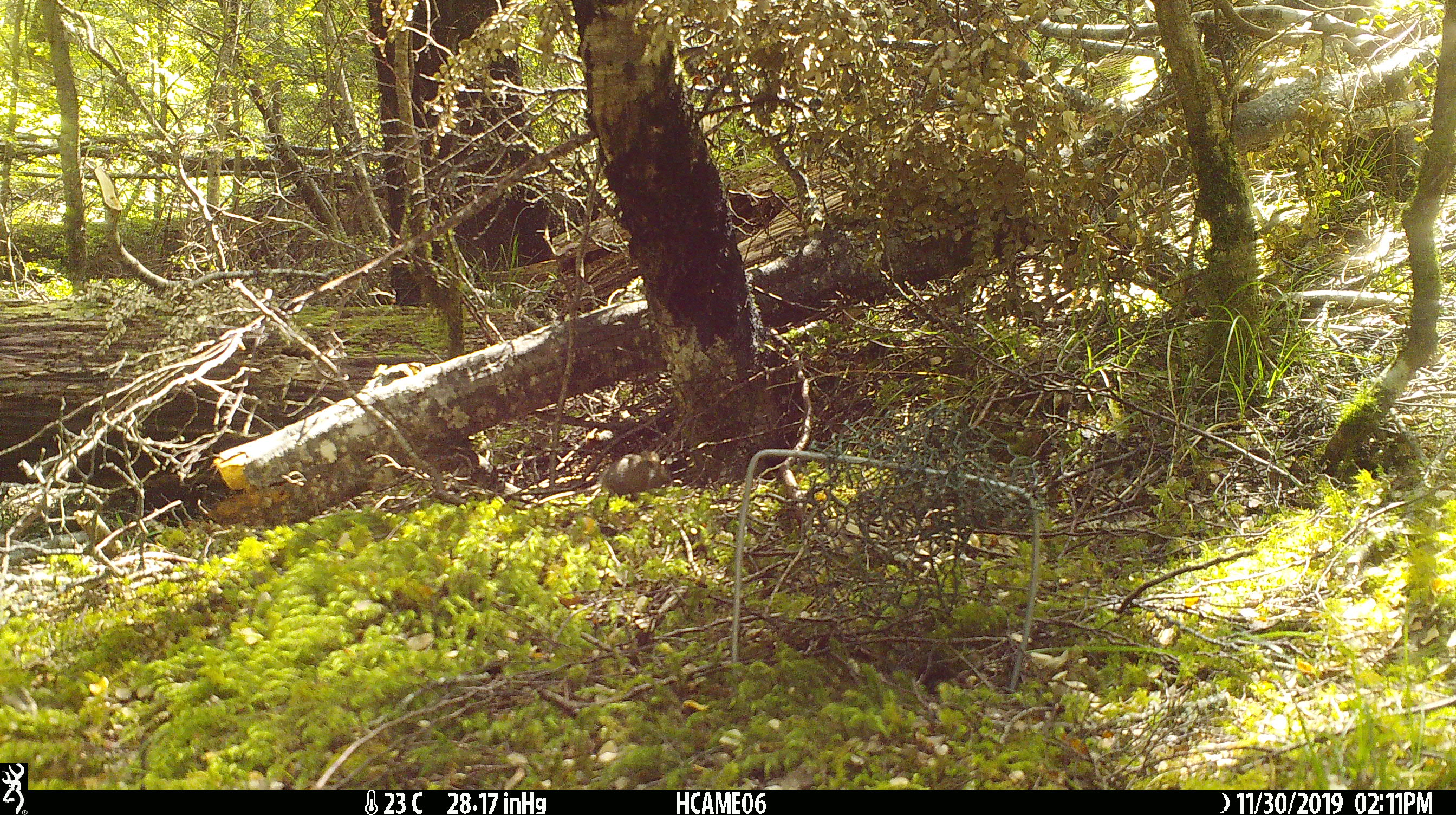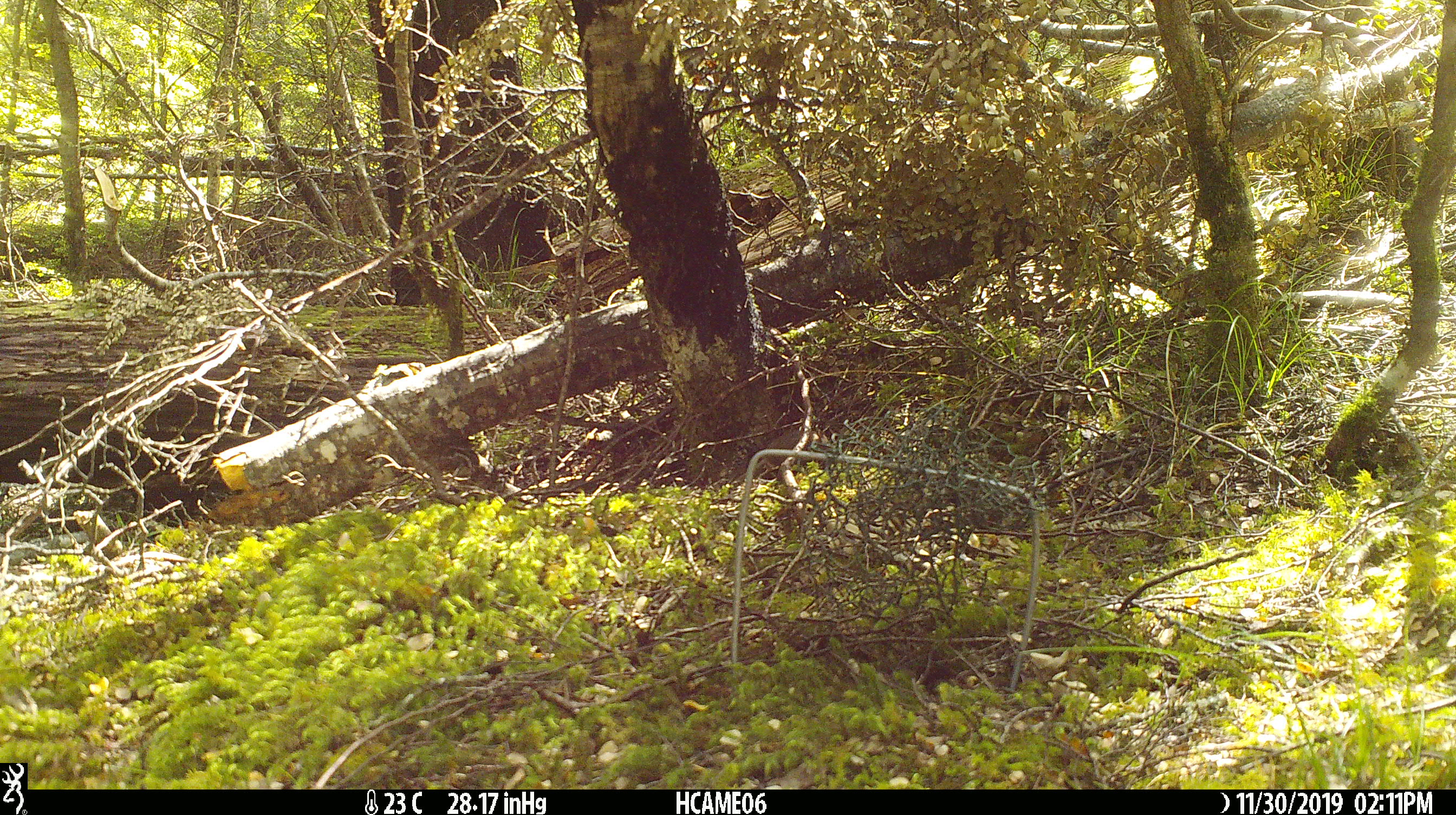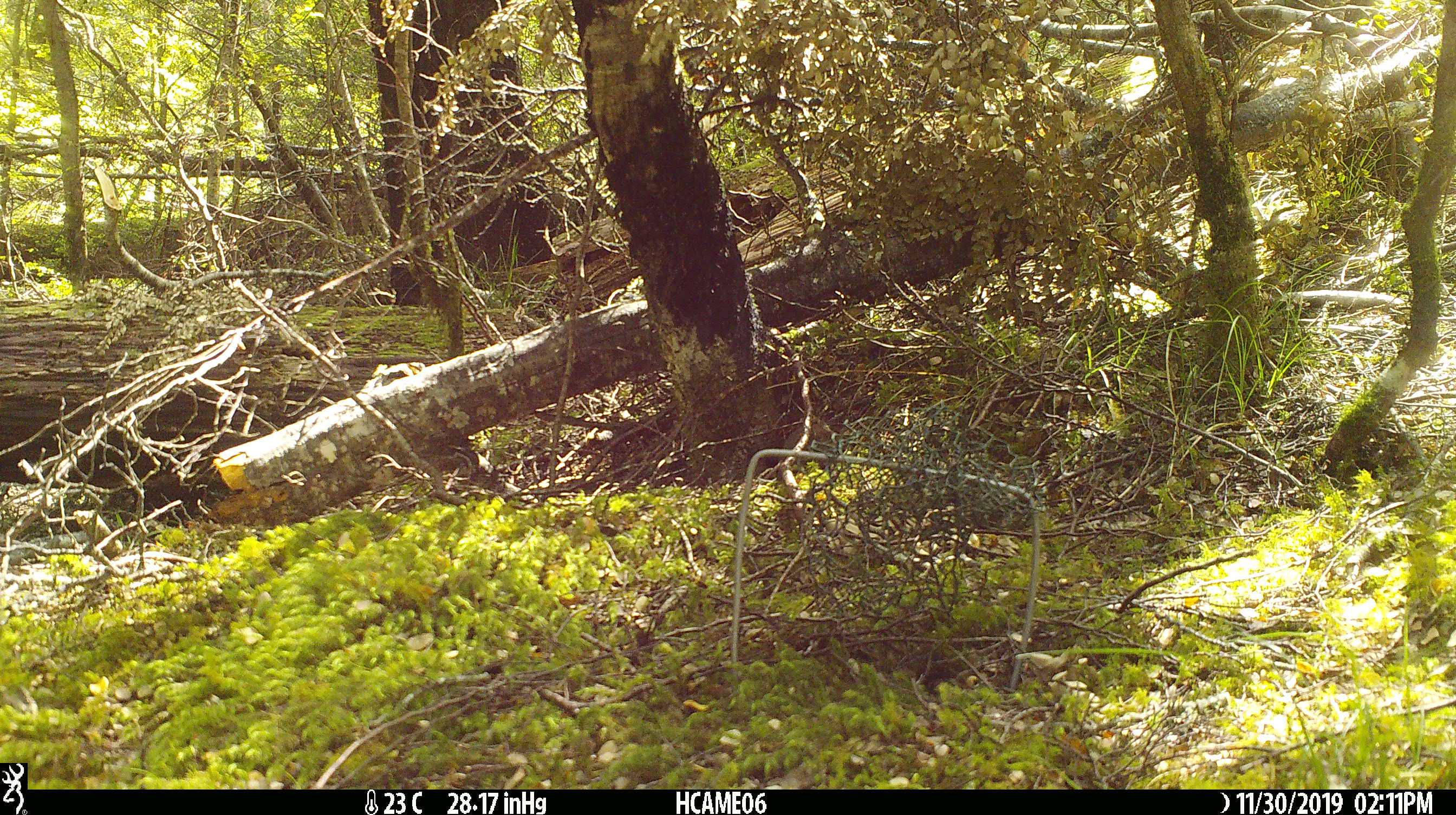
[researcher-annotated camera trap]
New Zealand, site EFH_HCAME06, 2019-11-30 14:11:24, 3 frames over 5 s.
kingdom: Animalia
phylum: Chordata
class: Mammalia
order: Rodentia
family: Muridae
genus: Mus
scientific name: Mus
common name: mouse